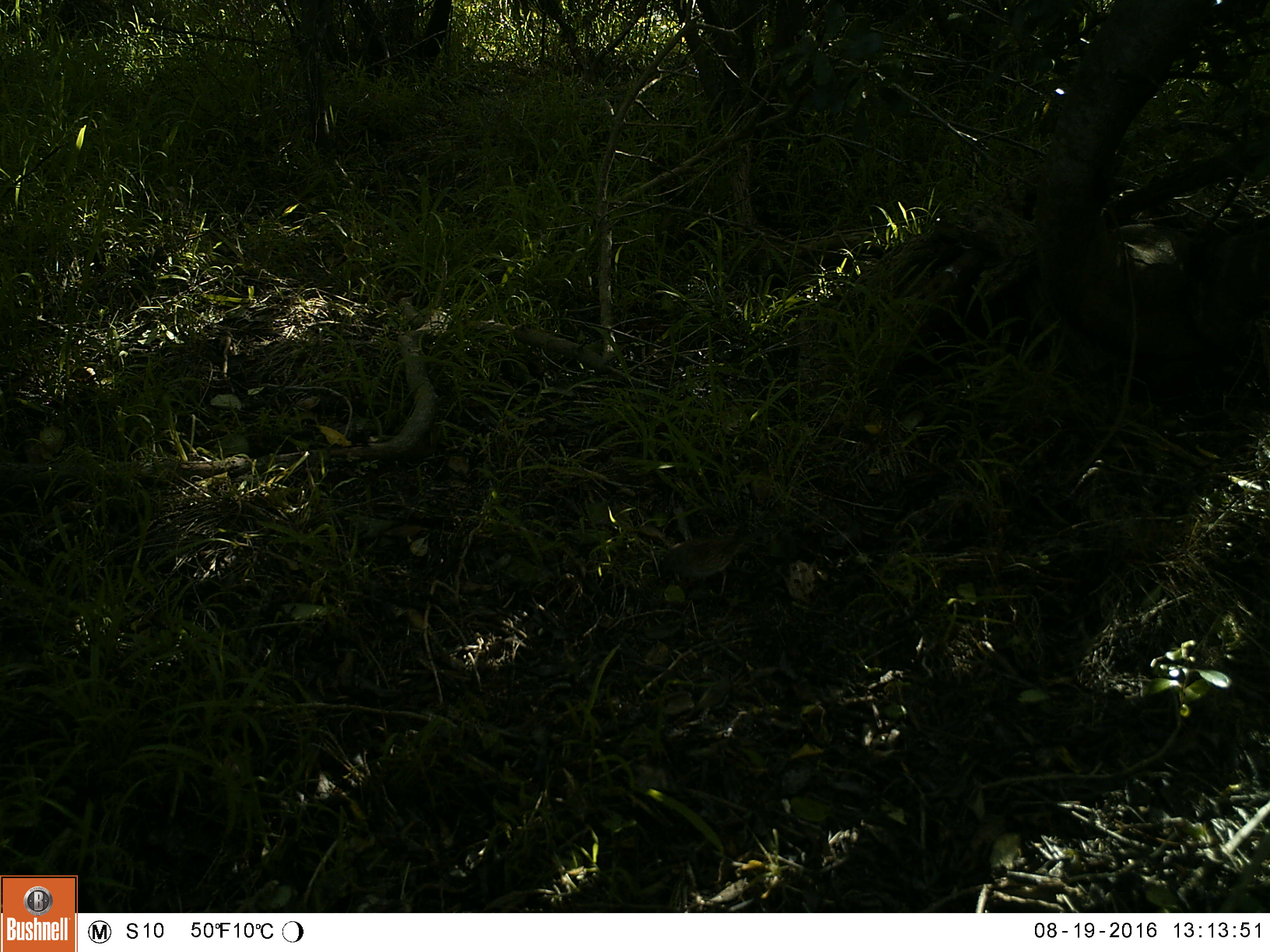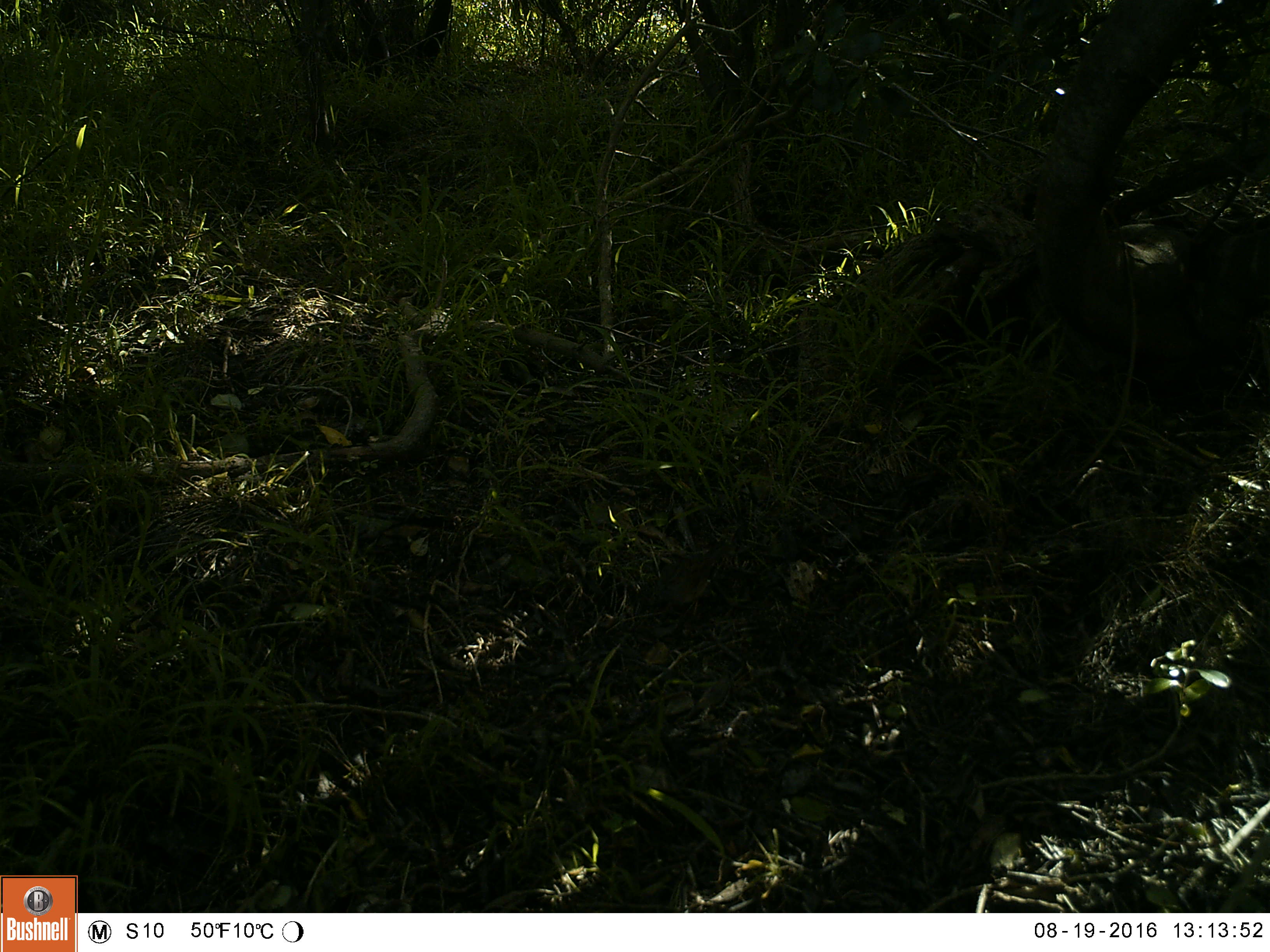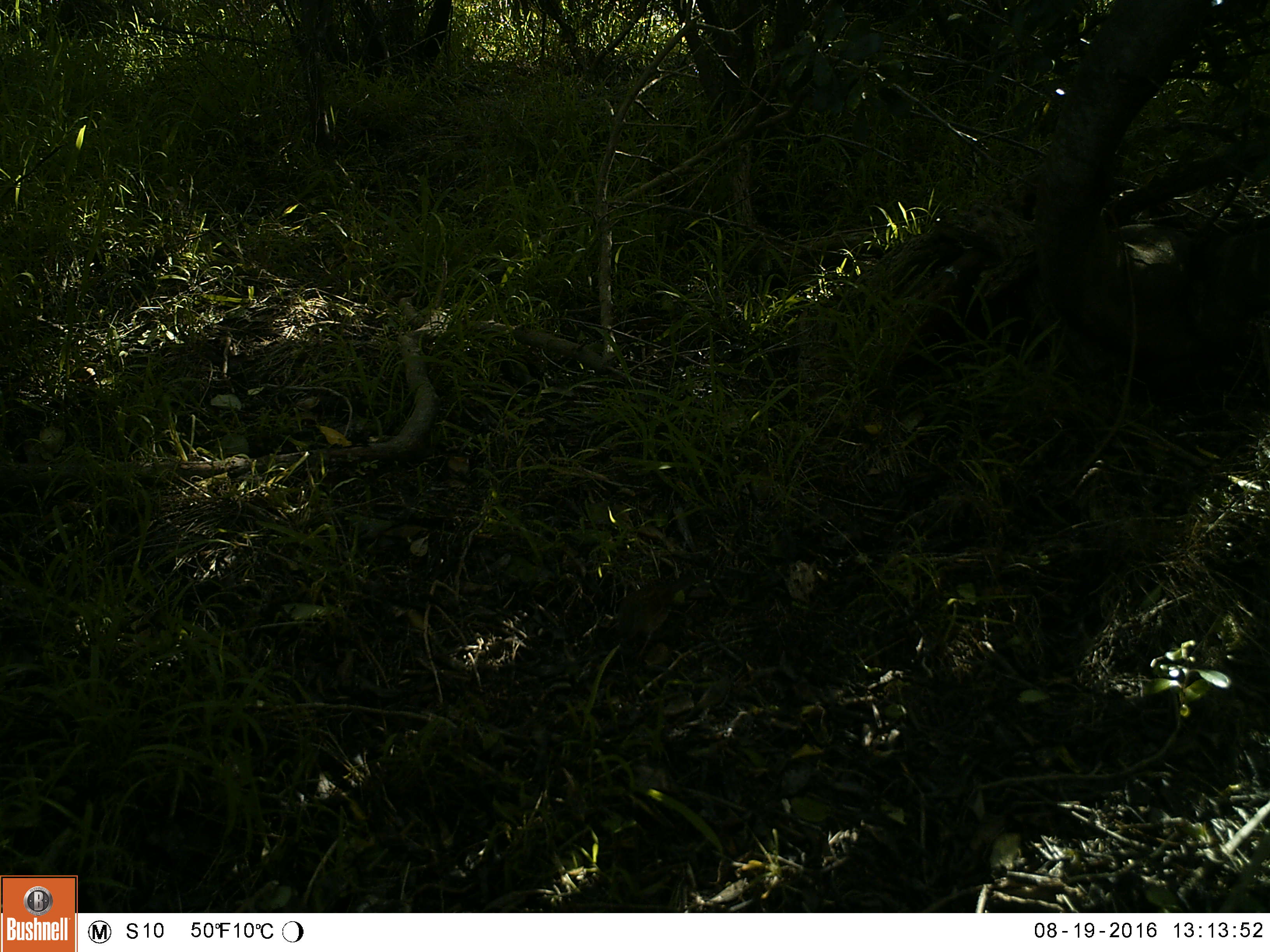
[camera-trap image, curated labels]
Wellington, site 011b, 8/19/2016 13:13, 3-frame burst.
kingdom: Animalia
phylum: Chordata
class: Aves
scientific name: Aves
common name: bird